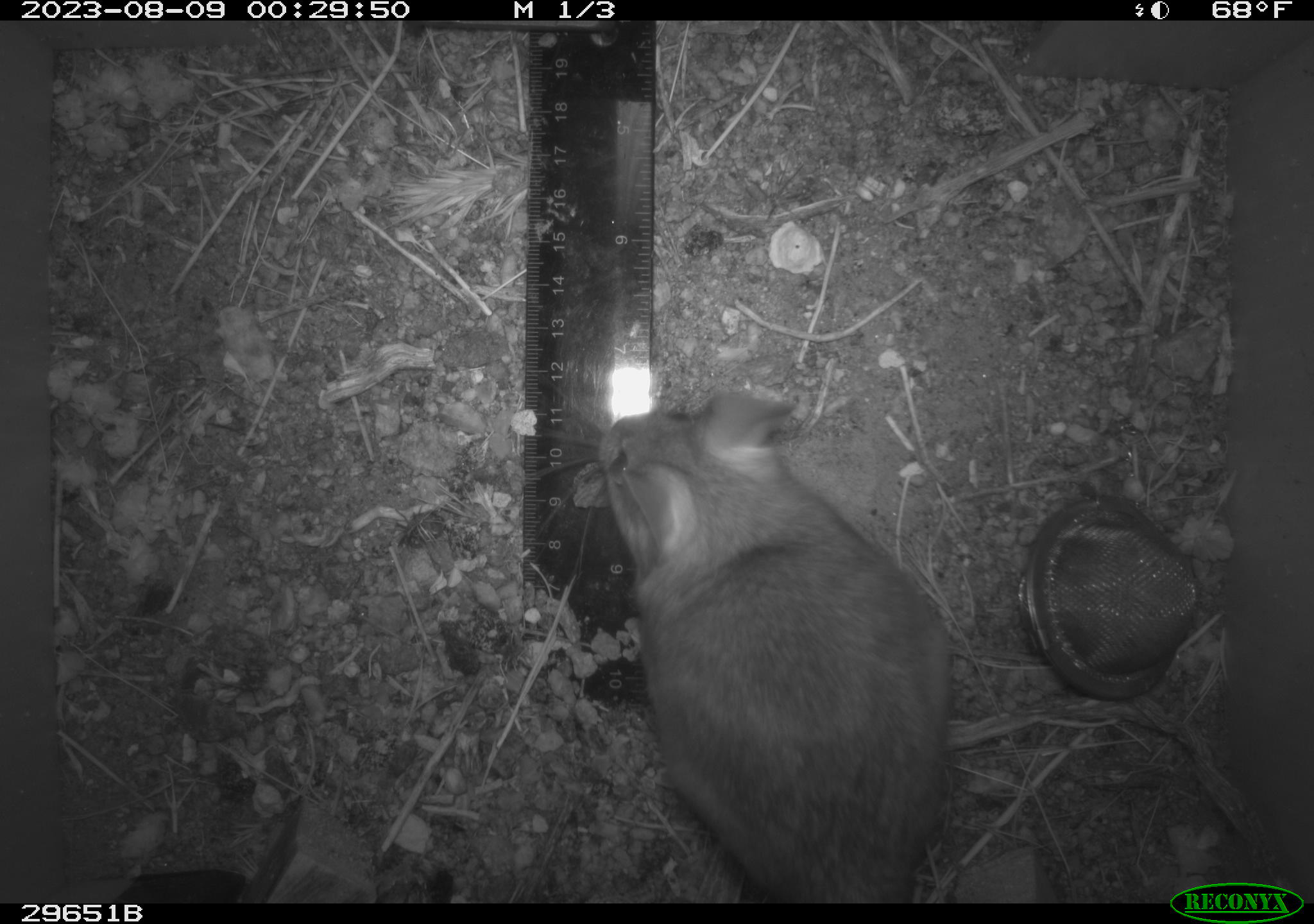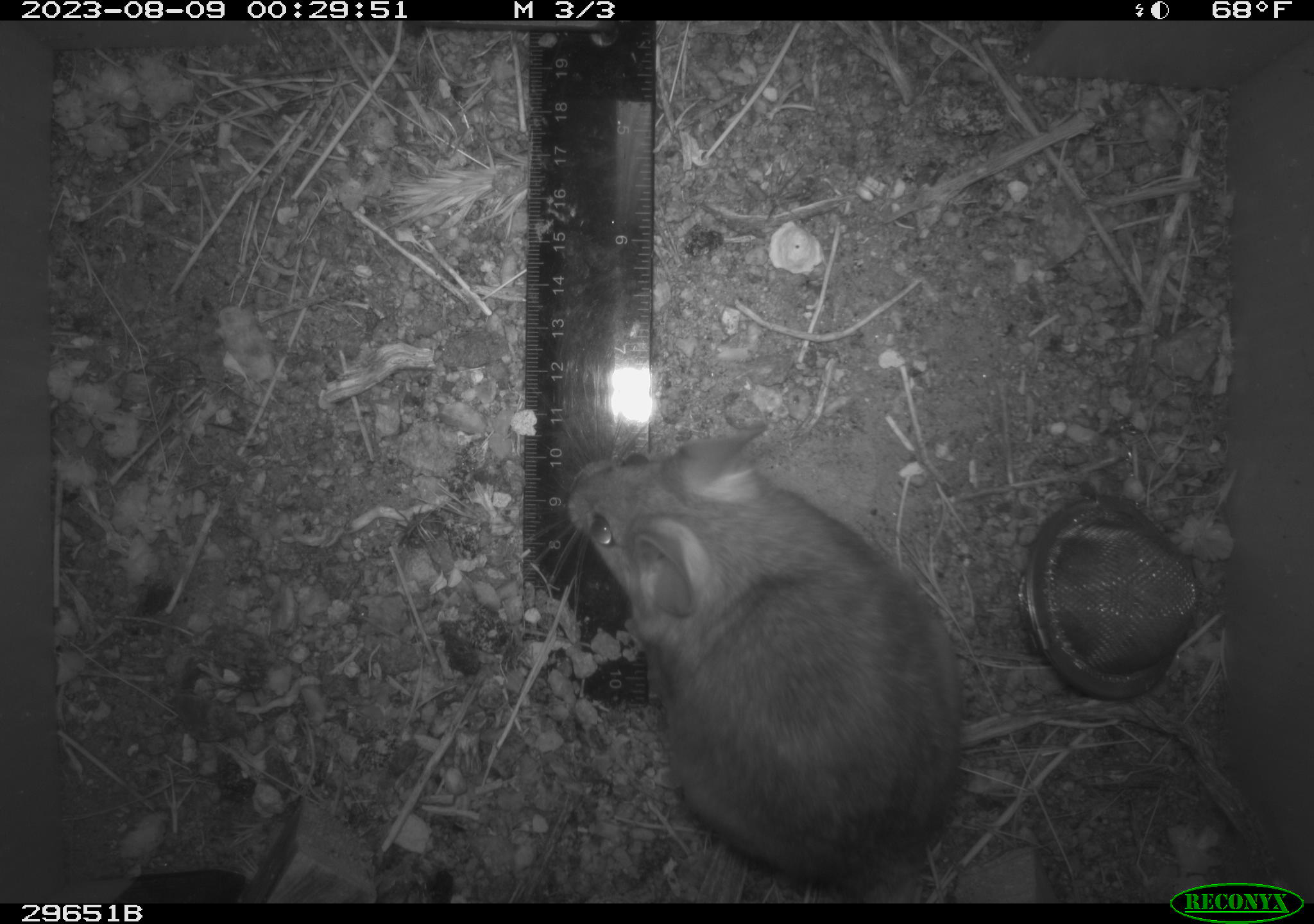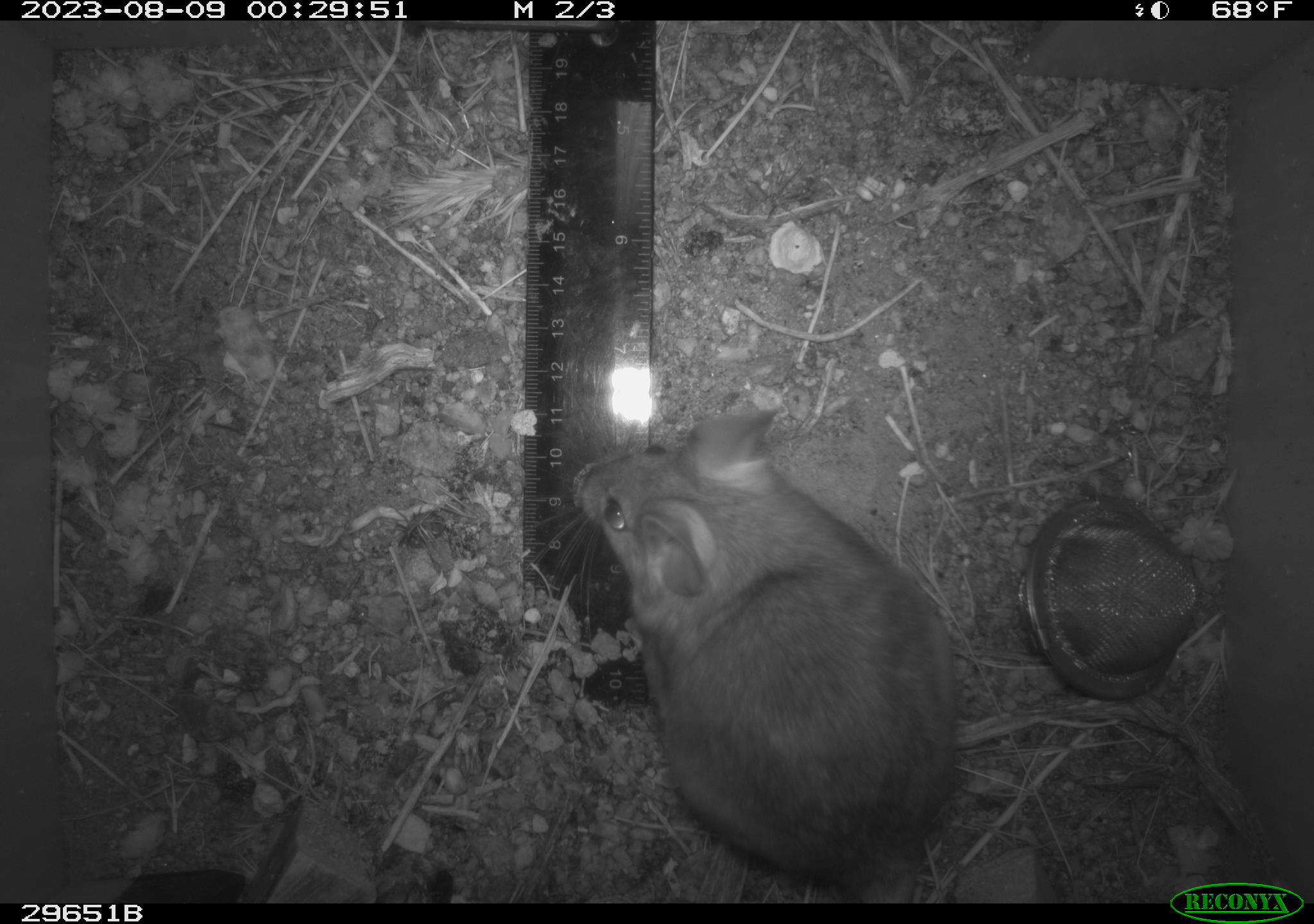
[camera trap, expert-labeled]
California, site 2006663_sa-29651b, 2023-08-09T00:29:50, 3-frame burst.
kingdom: Animalia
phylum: Chordata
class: Mammalia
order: Rodentia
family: Cricetidae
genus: Neotoma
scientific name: Neotoma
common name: pack rat or woodrat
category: neotoma species